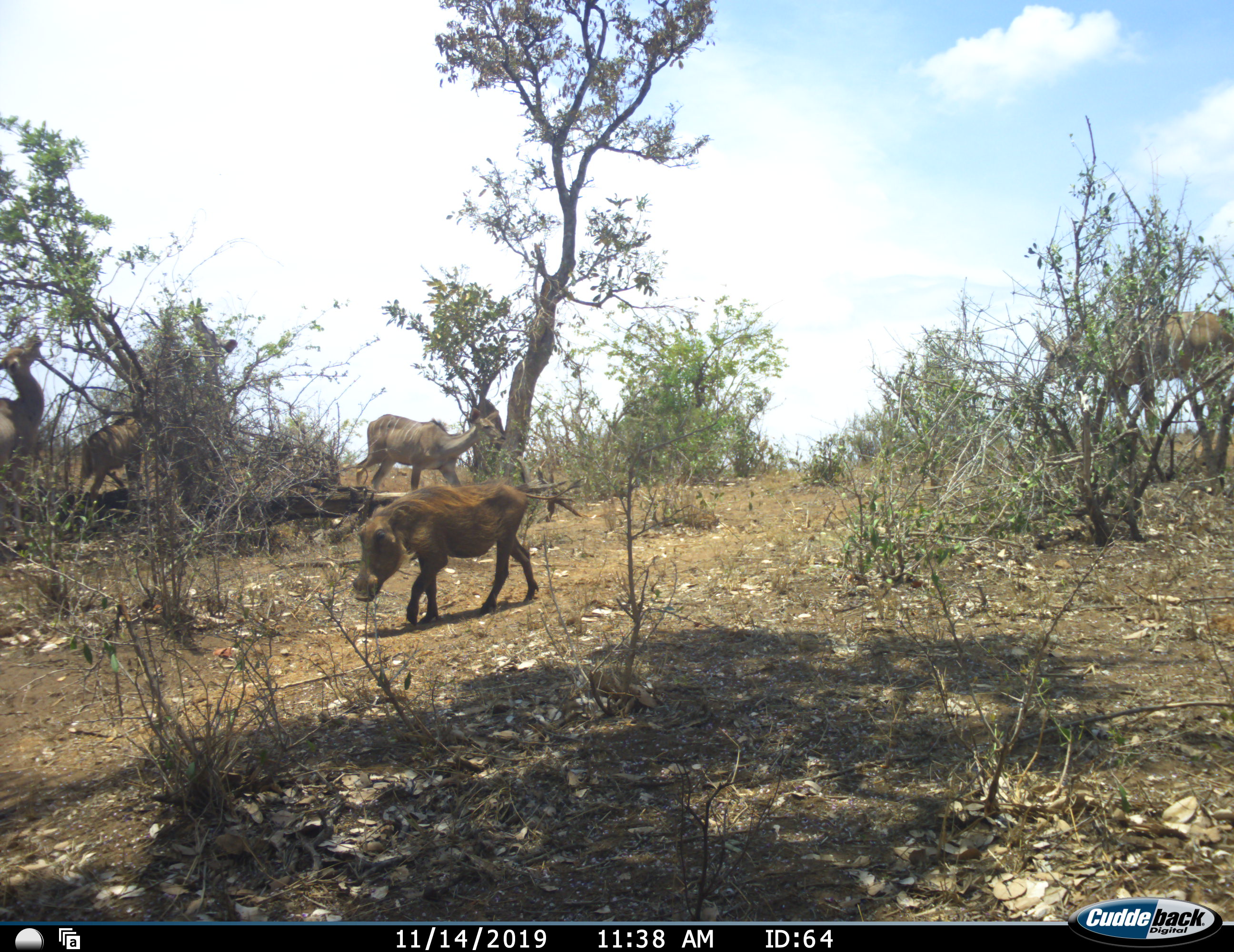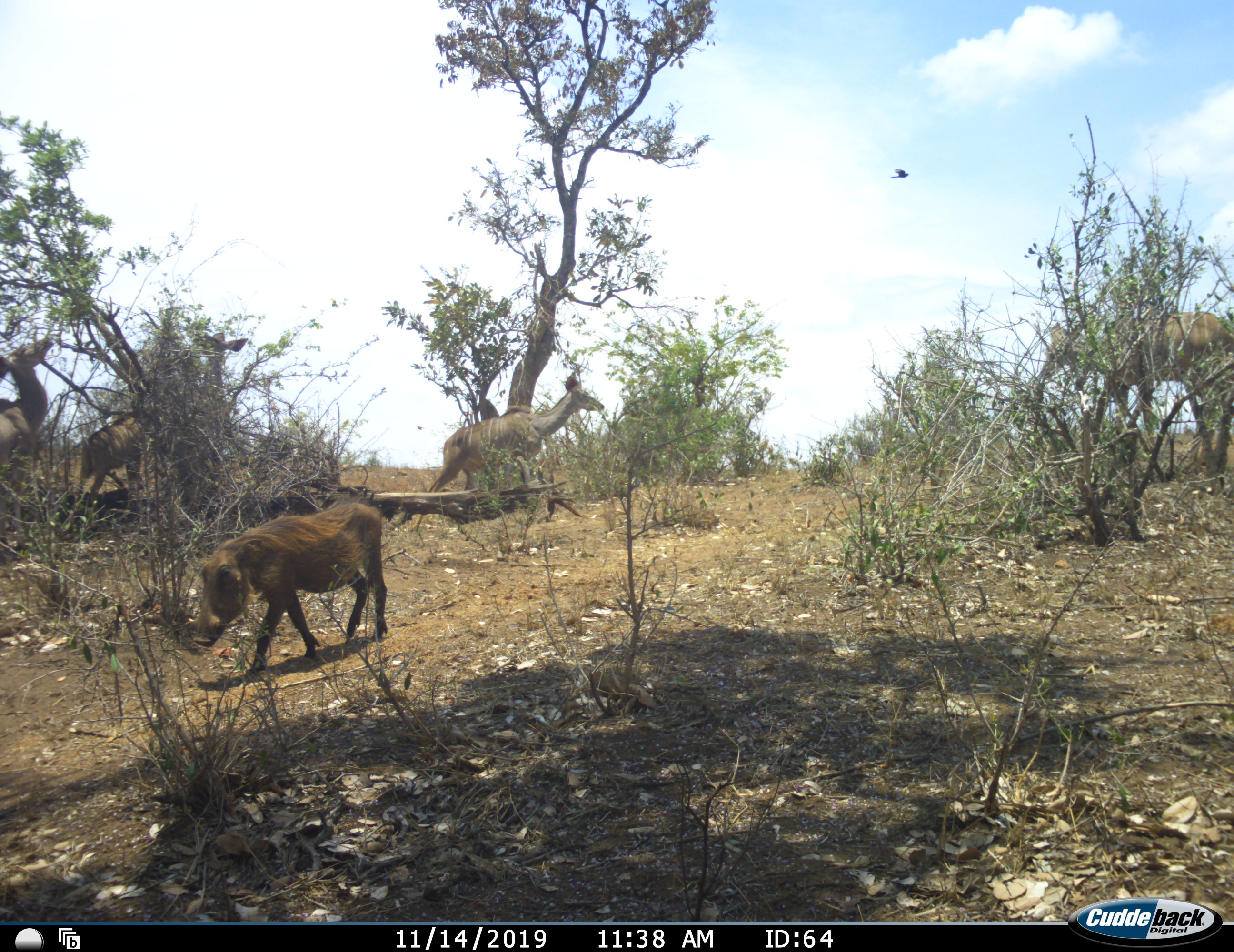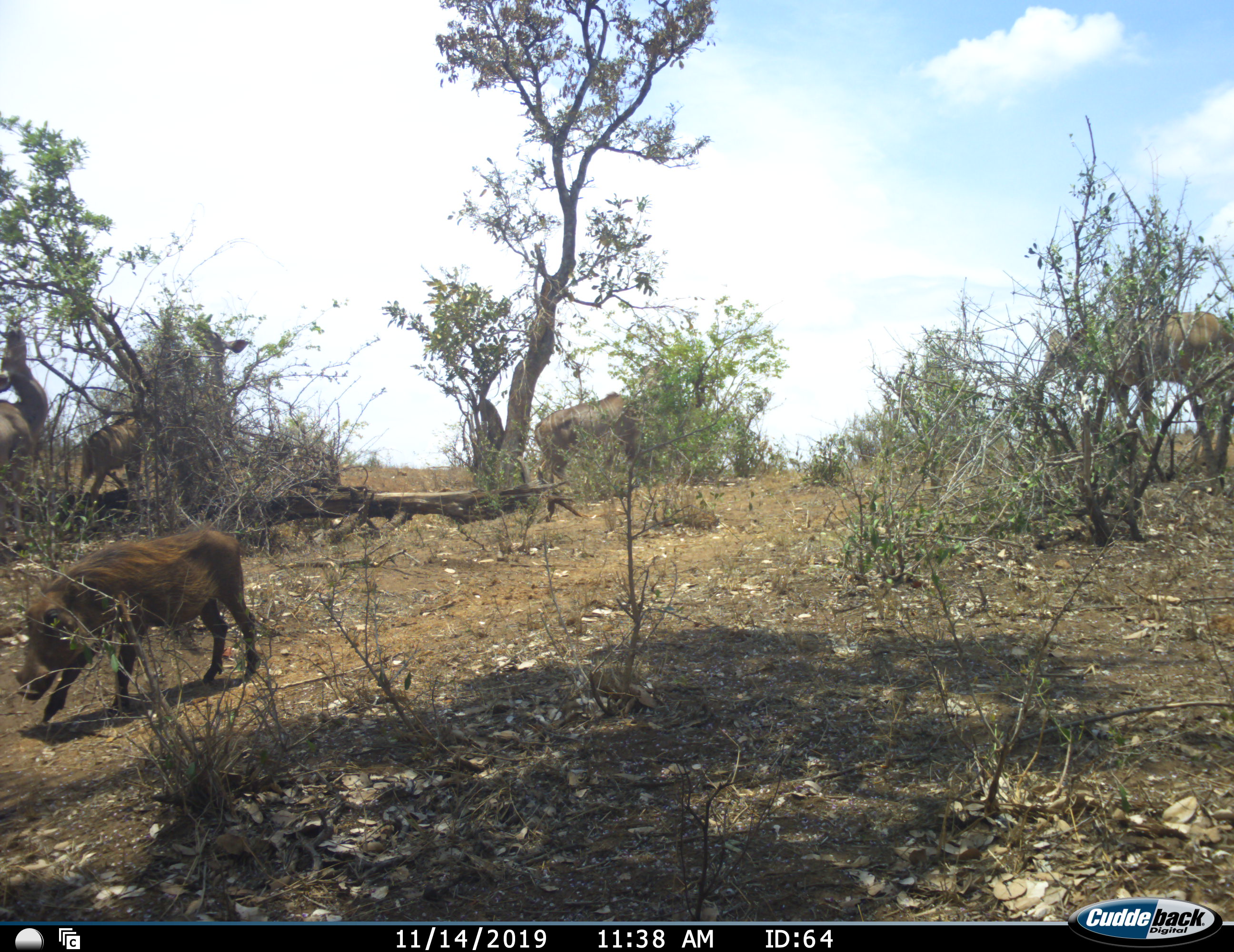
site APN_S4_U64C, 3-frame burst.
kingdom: Animalia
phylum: Chordata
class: Mammalia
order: Artiodactyla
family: Bovidae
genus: Tragelaphus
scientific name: Tragelaphus angasii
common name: nyala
Nyala (Tragelaphus angasii), count 4. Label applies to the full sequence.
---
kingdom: Animalia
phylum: Chordata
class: Mammalia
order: Artiodactyla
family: Suidae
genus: Phacochoerus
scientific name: Phacochoerus africanus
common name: warthog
Warthog (Phacochoerus africanus), count 1. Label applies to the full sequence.